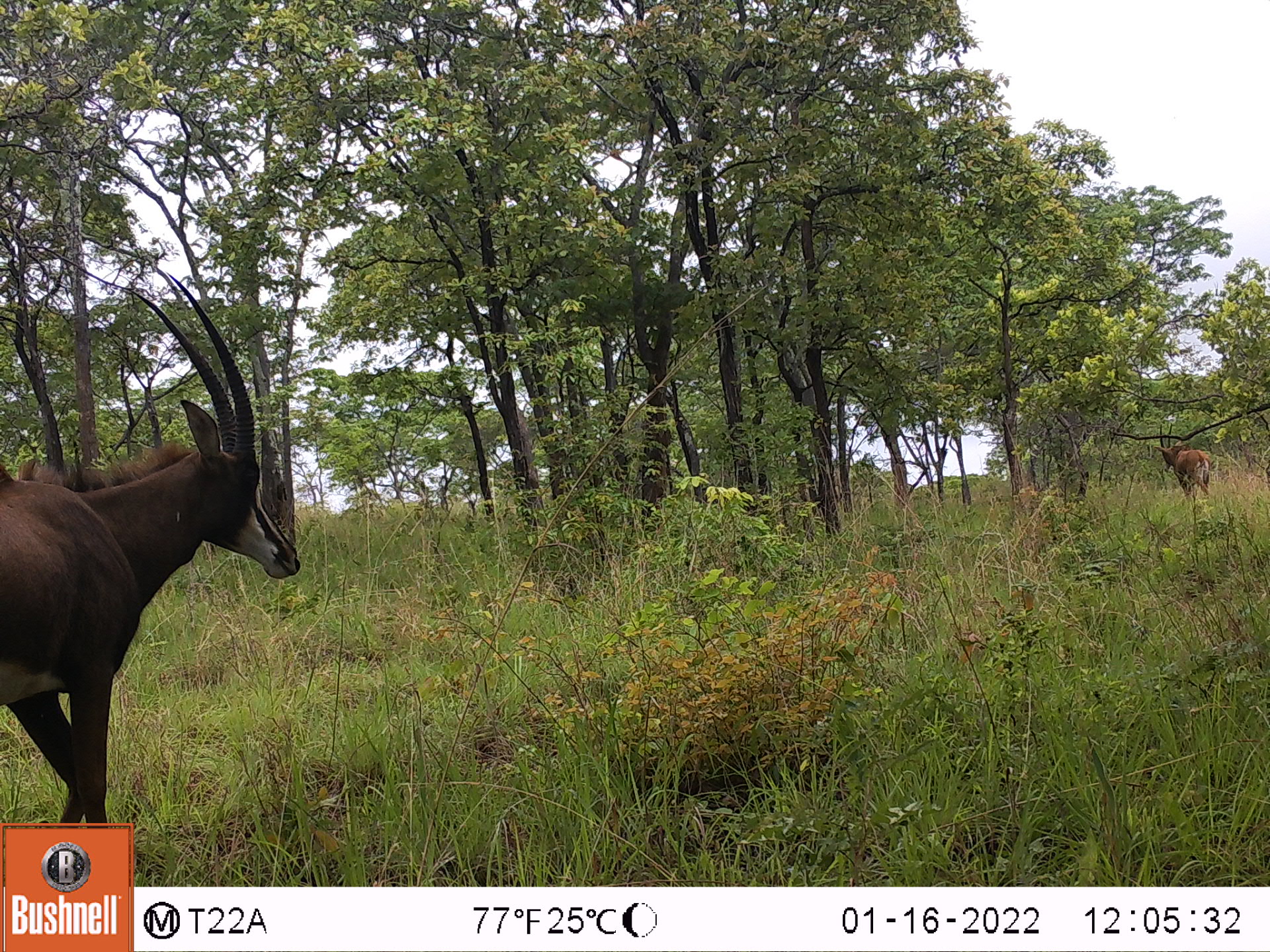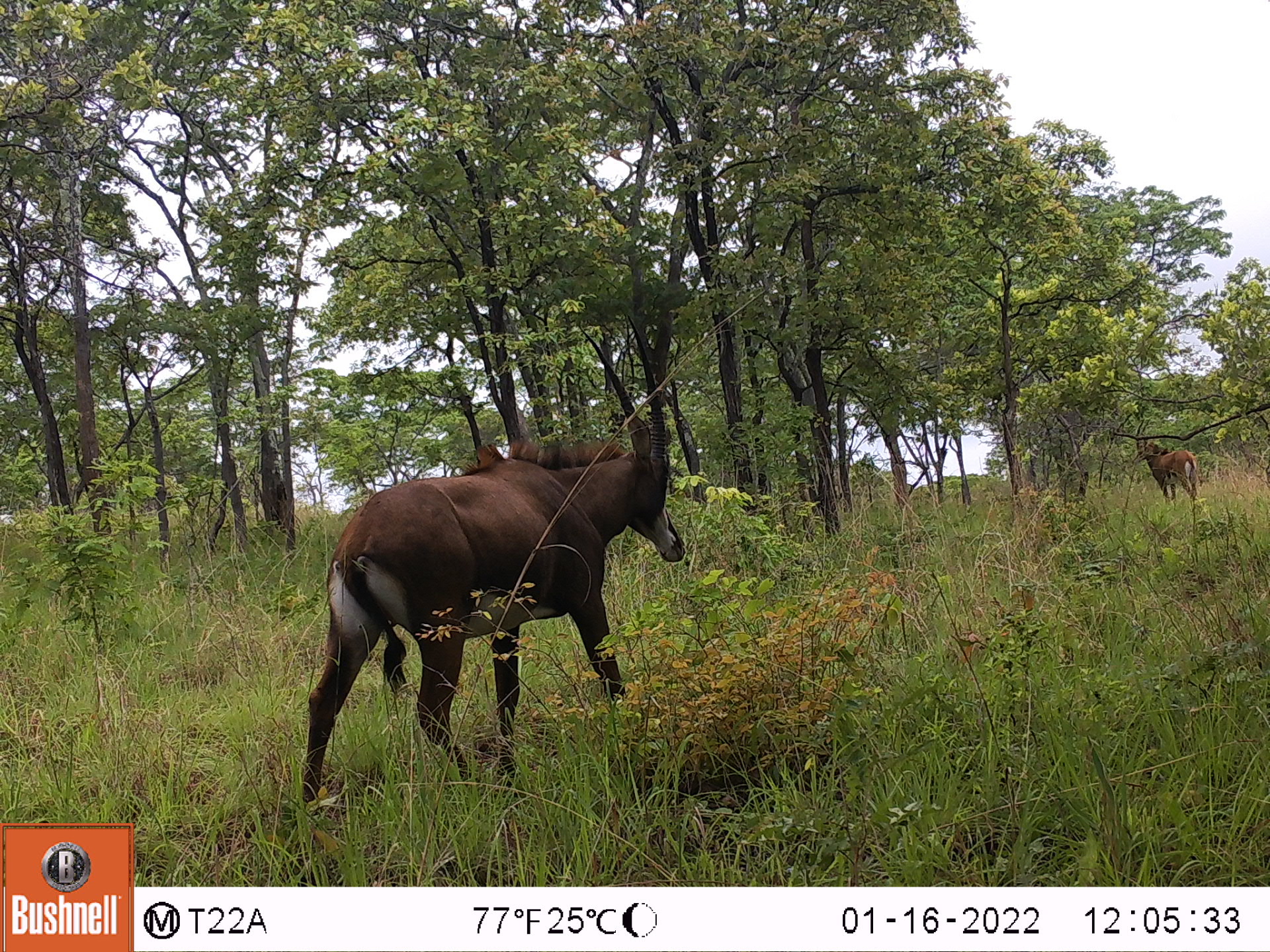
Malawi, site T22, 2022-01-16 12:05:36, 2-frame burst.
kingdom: Animalia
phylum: Chordata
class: Mammalia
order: Artiodactyla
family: Bovidae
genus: Hippotragus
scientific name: Hippotragus niger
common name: sable antelope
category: sable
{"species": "sable (sable antelope) (Hippotragus niger)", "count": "2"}